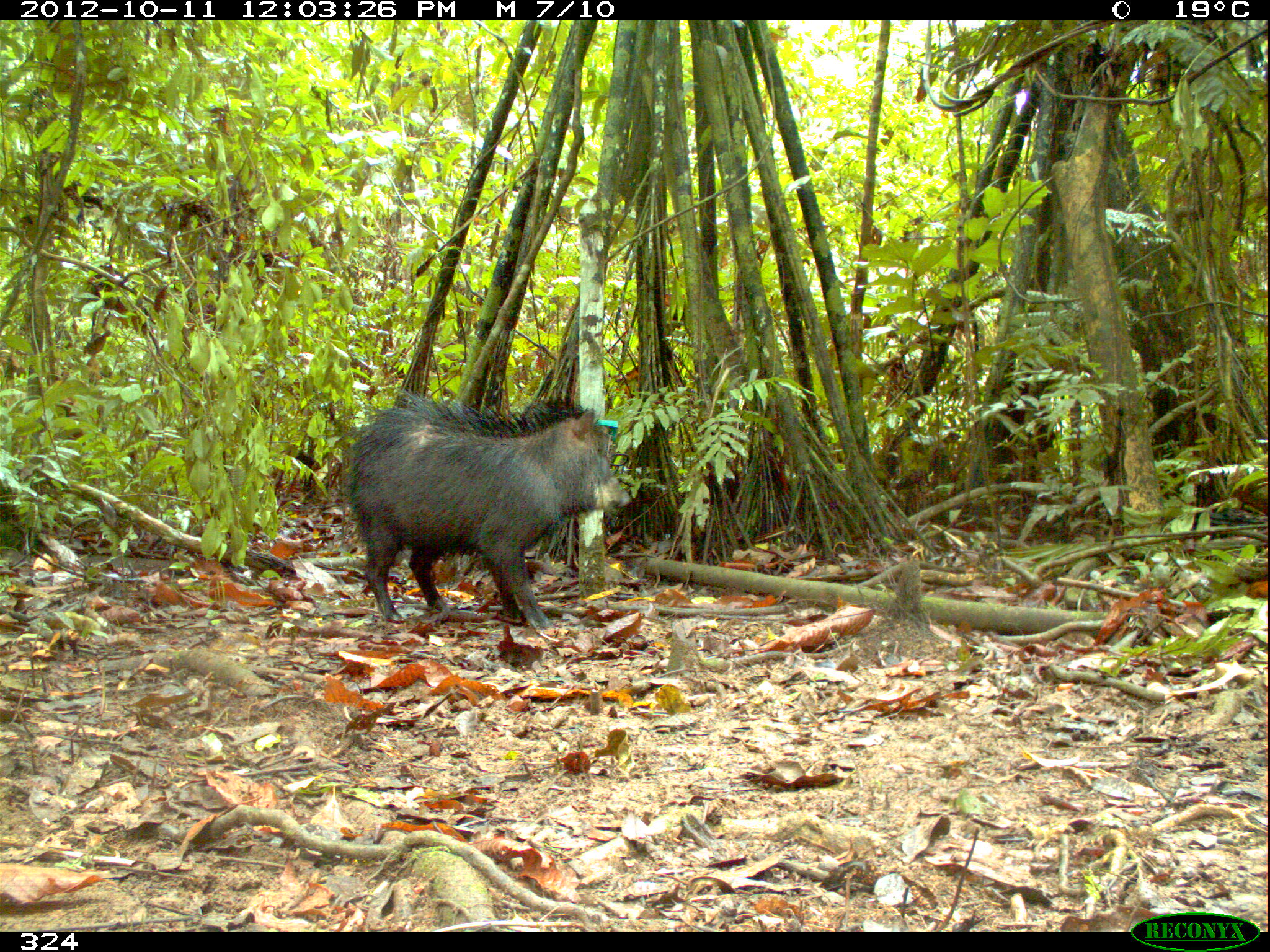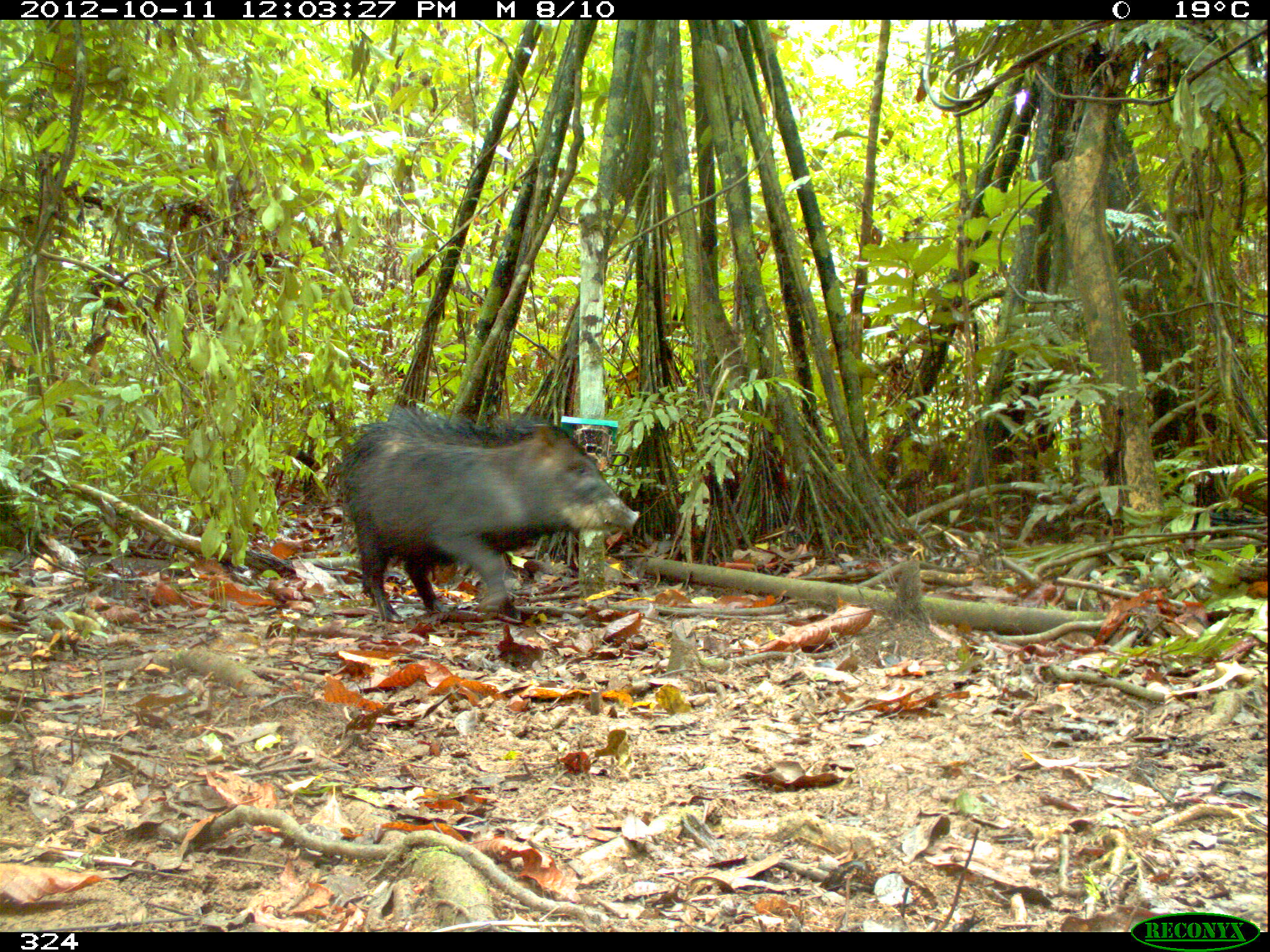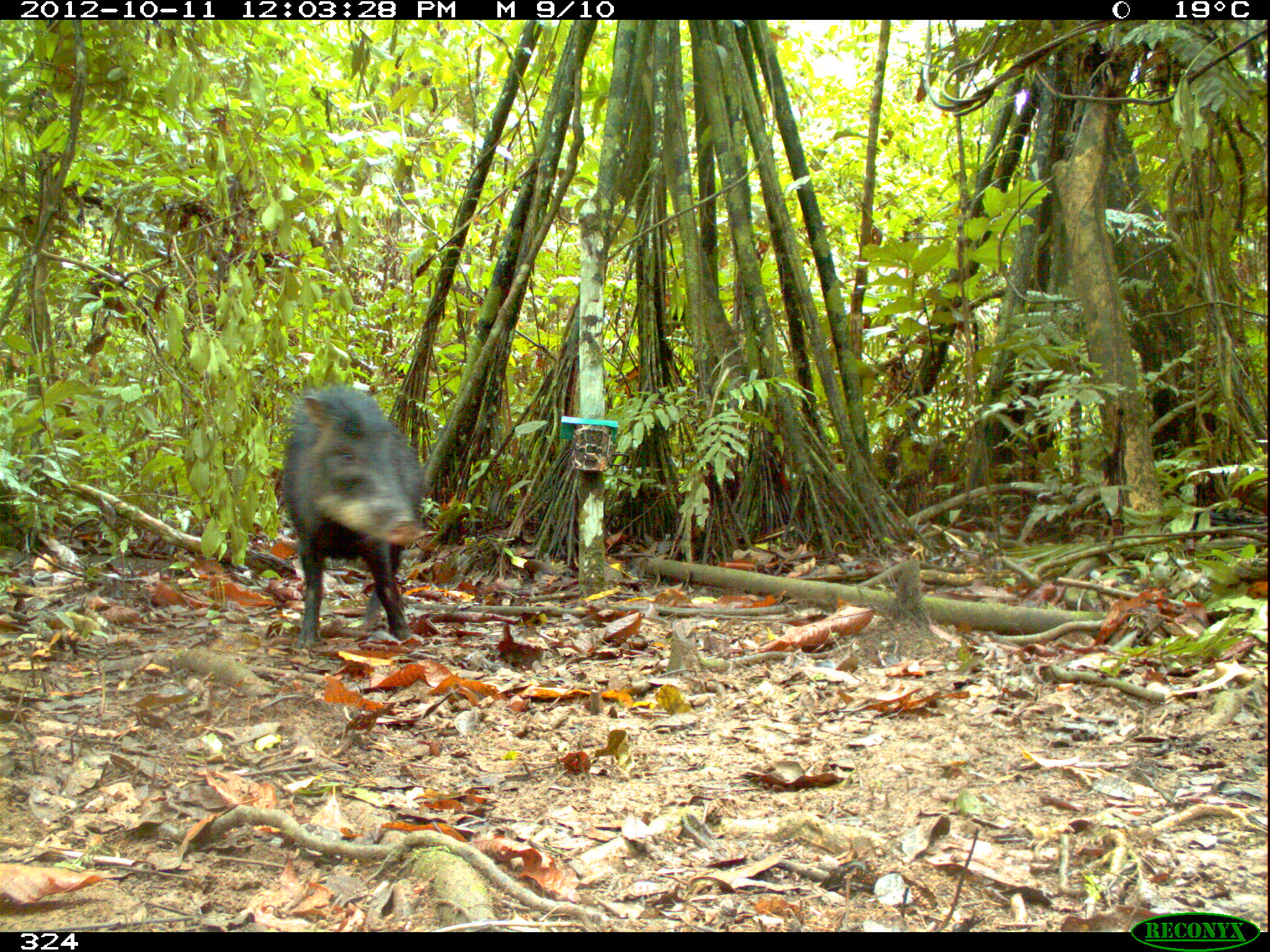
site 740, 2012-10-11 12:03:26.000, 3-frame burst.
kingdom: Animalia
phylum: Chordata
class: Mammalia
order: Artiodactyla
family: Tayassuidae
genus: Tayassu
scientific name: Tayassu pecari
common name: white-lipped peccary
Tayassu pecari (white-lipped peccary).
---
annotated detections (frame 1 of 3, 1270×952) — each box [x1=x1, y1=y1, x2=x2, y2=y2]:
tayassu pecari: [x1=340, y1=390, x2=631, y2=629]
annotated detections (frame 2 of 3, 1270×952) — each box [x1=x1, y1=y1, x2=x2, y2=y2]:
tayassu pecari: [x1=333, y1=401, x2=640, y2=622]